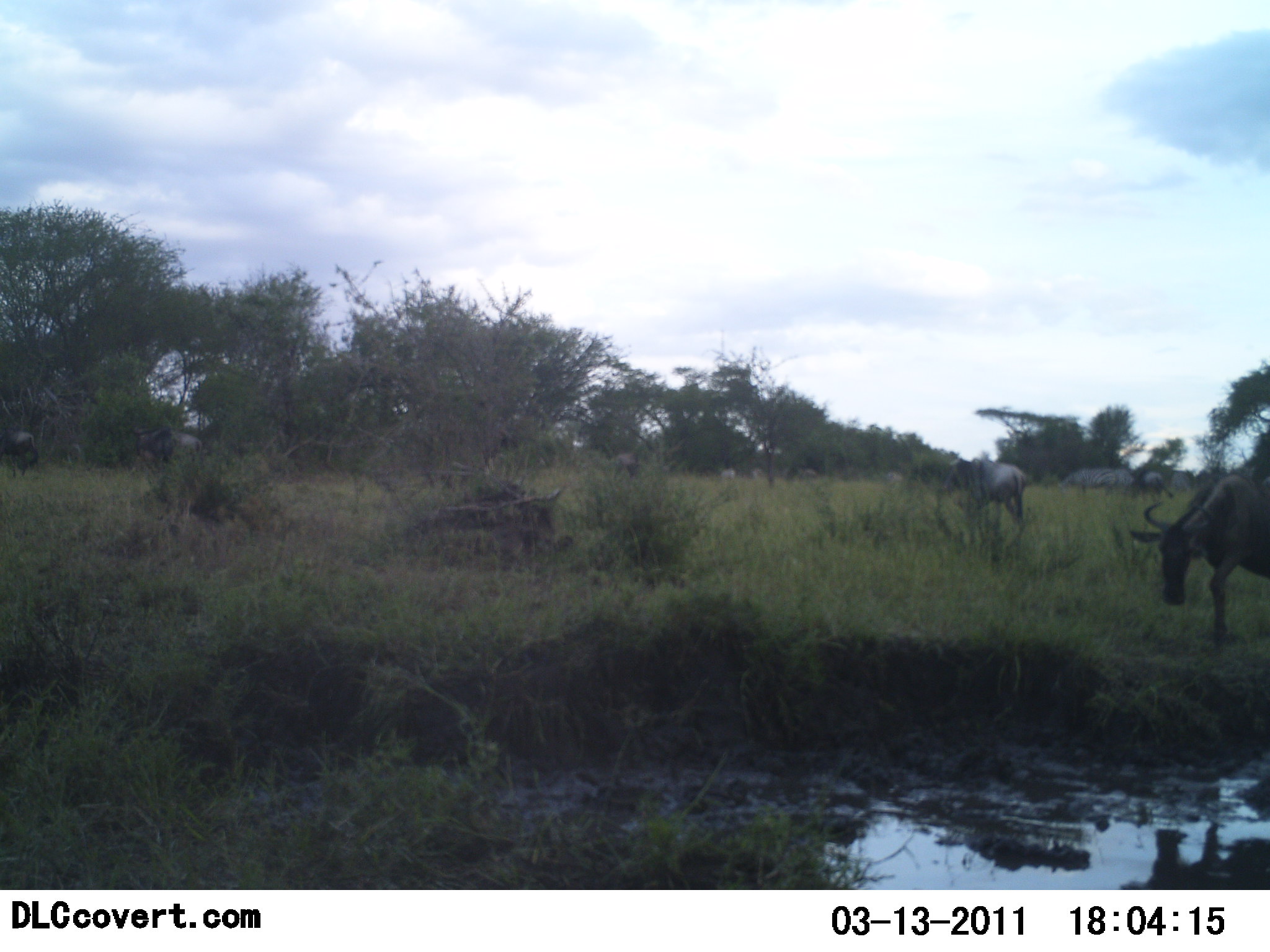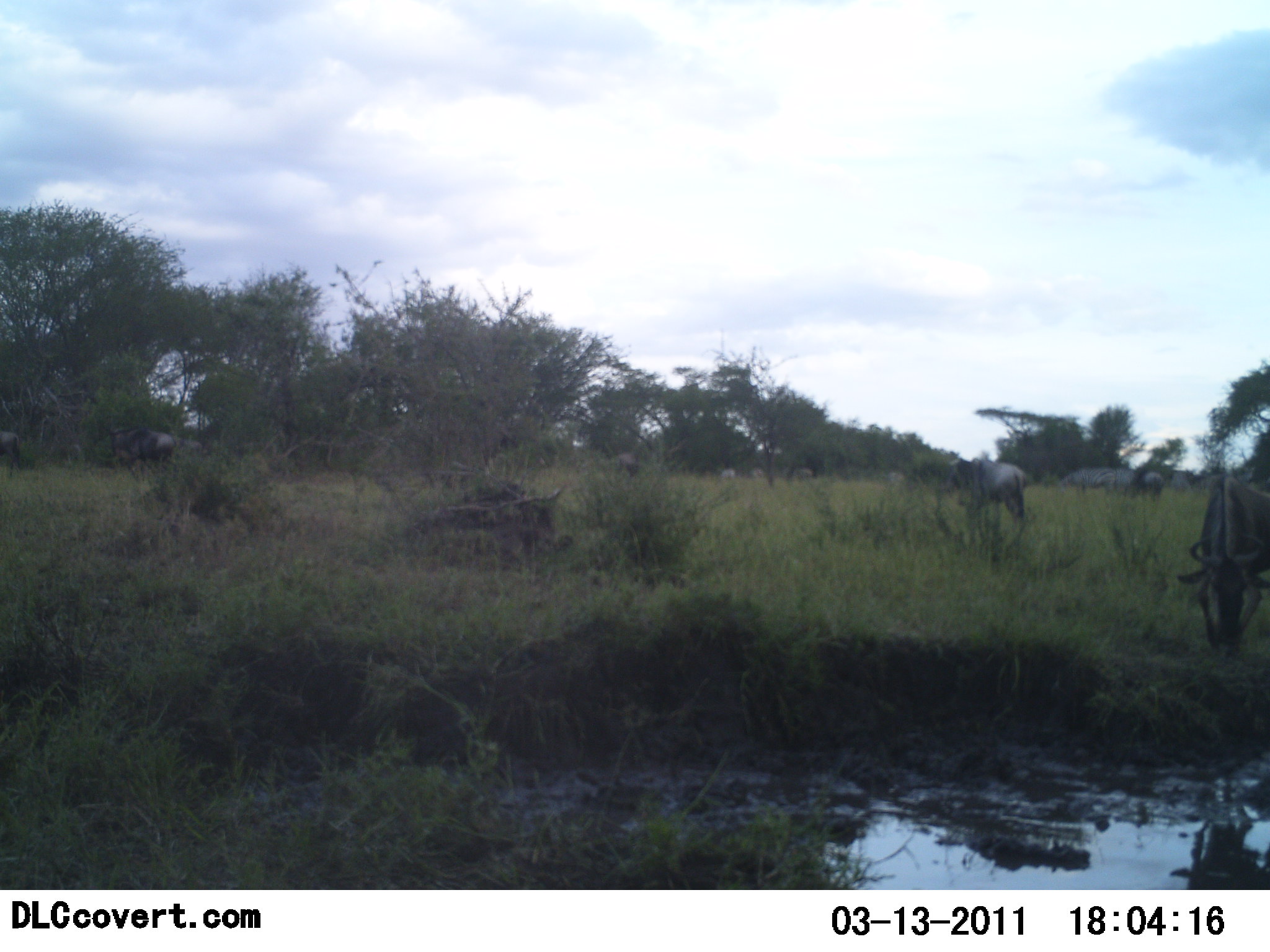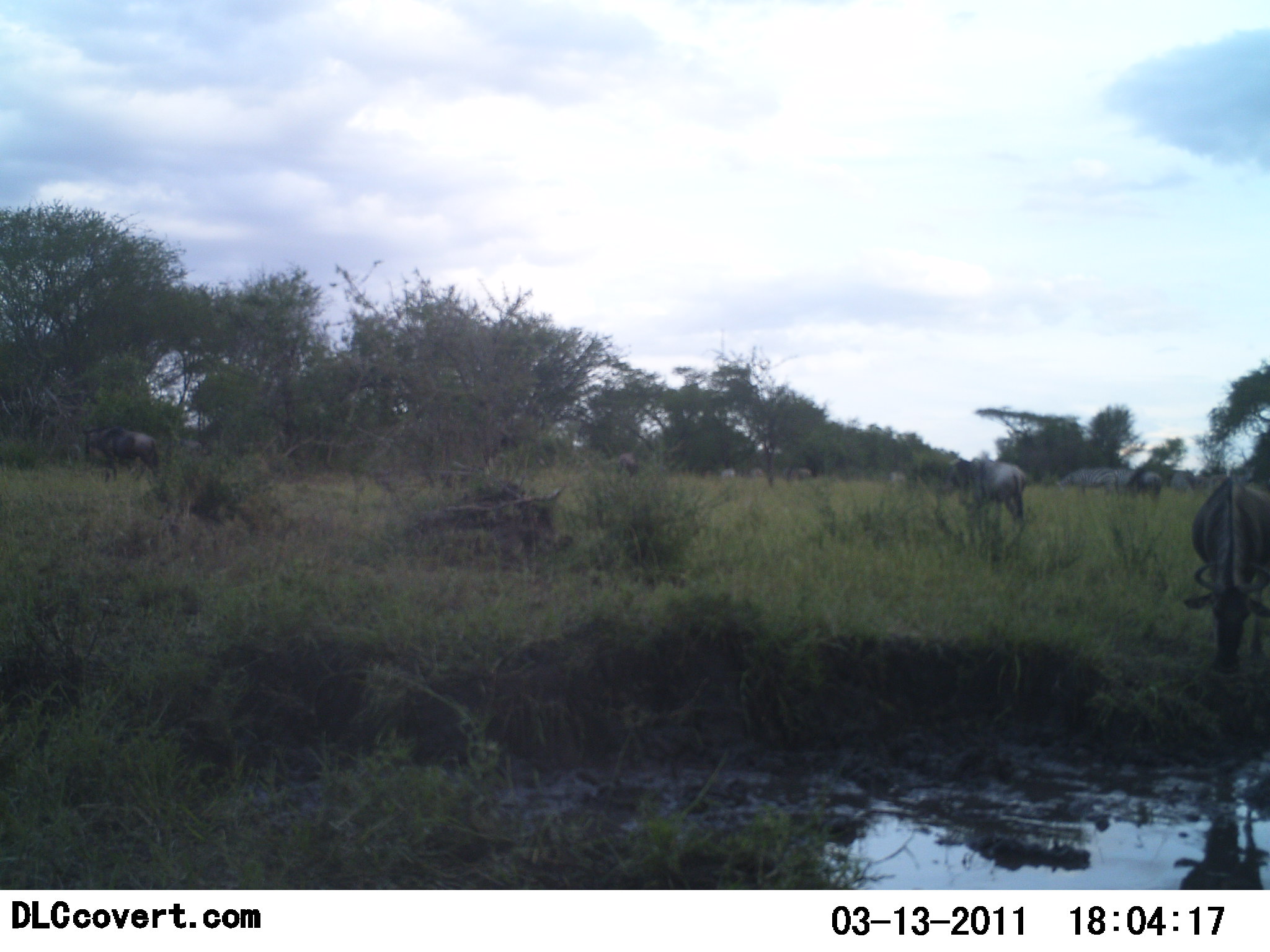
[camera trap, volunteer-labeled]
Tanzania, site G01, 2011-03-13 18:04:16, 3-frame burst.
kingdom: Animalia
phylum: Chordata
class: Mammalia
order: Artiodactyla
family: Bovidae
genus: Connochaetes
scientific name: Connochaetes taurinus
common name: blue wildebeest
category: wildebeest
Wildebeest (blue wildebeest) (Connochaetes taurinus), count 7. Behavior (volunteer vote fractions): standing 45%, resting 0%, moving 55%, interacting 9%. Young present (vote fraction): 0%. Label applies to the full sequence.